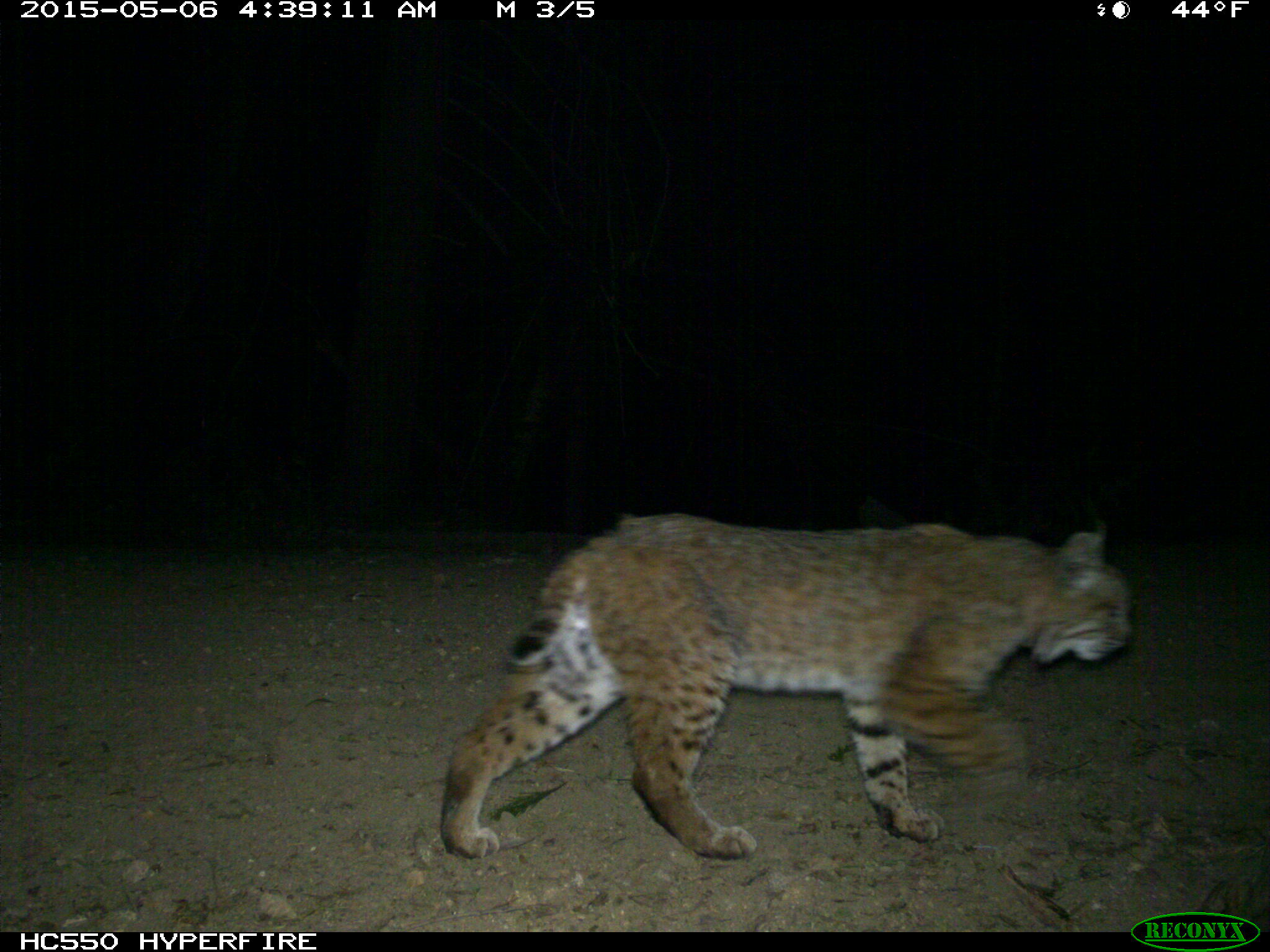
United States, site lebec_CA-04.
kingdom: Animalia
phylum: Chordata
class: Mammalia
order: Carnivora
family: Felidae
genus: Lynx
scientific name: Lynx rufus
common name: bobcat